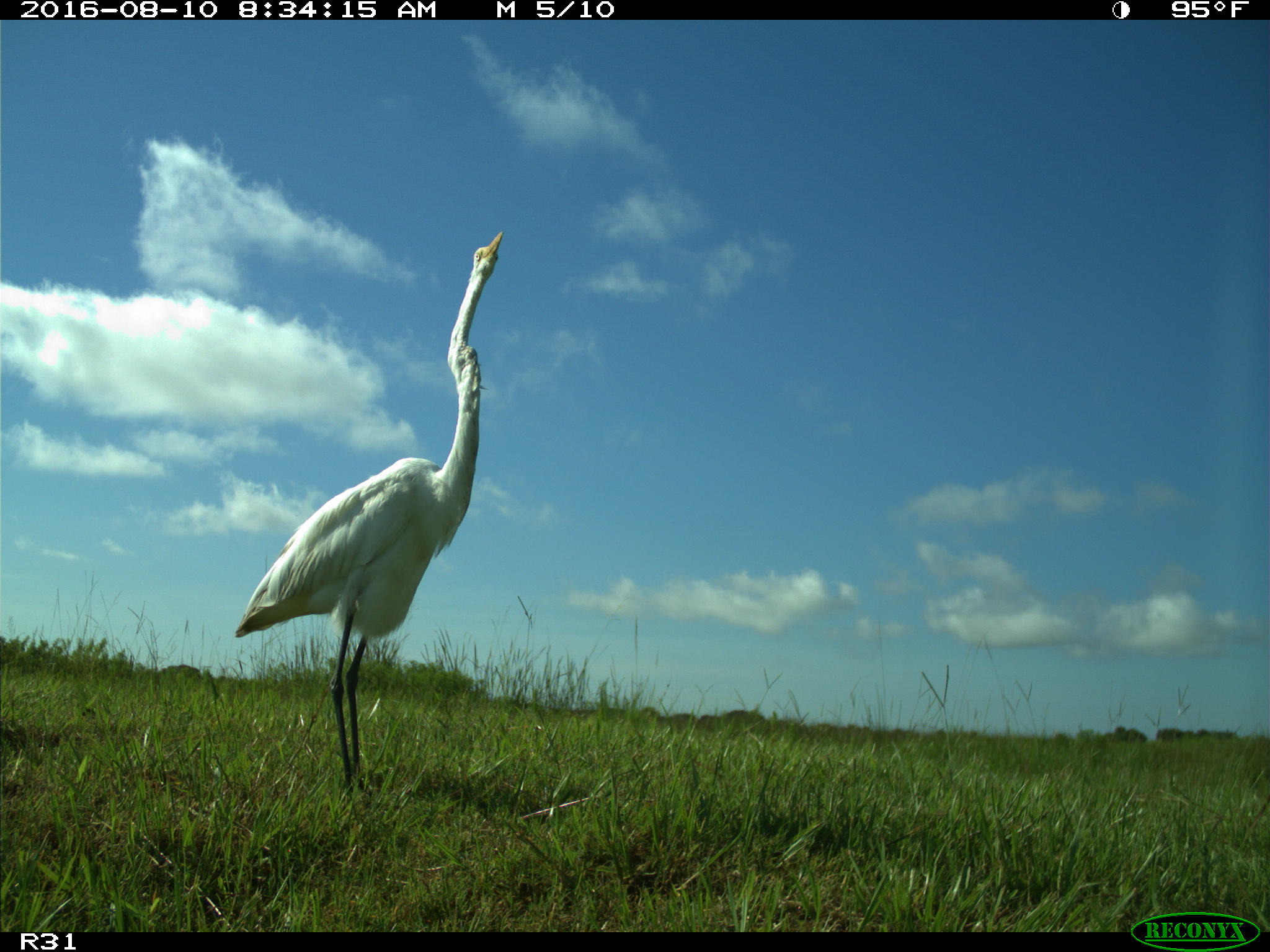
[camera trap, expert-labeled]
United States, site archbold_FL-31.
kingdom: Animalia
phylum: Chordata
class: Aves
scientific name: Aves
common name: birds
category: unidentified bird